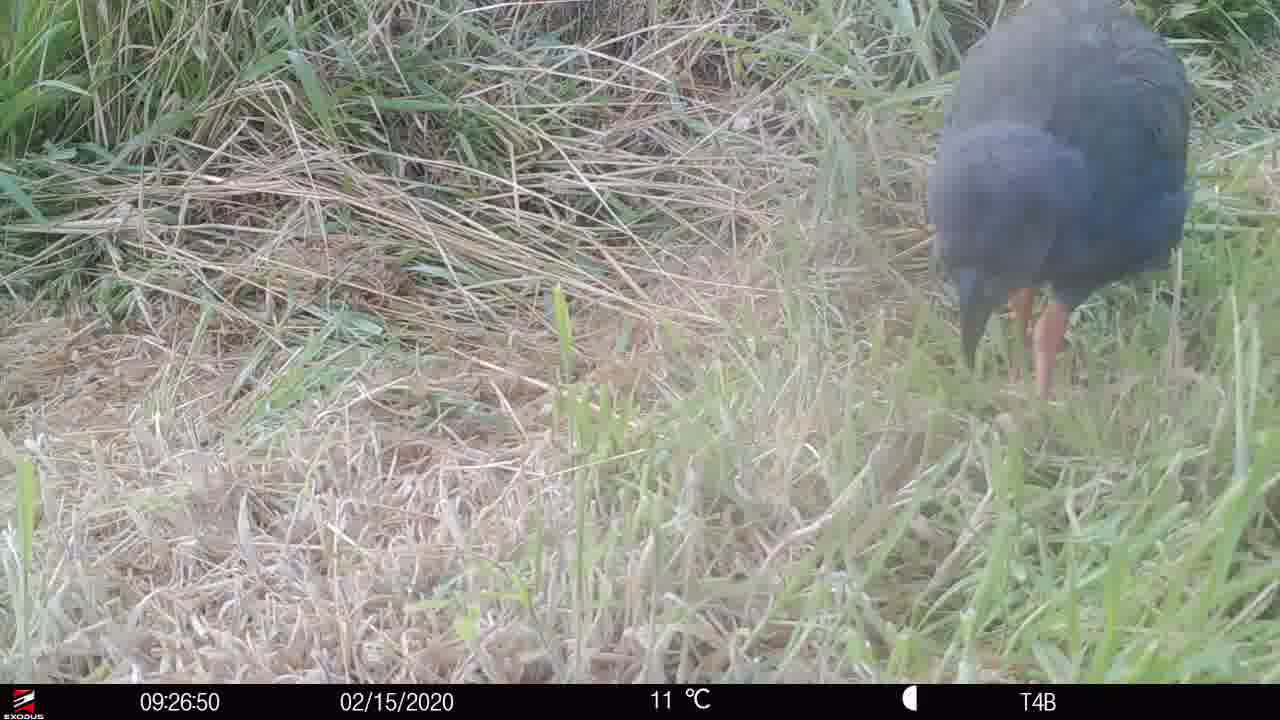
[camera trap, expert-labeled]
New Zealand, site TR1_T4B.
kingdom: Animalia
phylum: Chordata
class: Aves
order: Gruiformes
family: Rallidae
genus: Porphyrio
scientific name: Porphyrio mantelli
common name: takahe